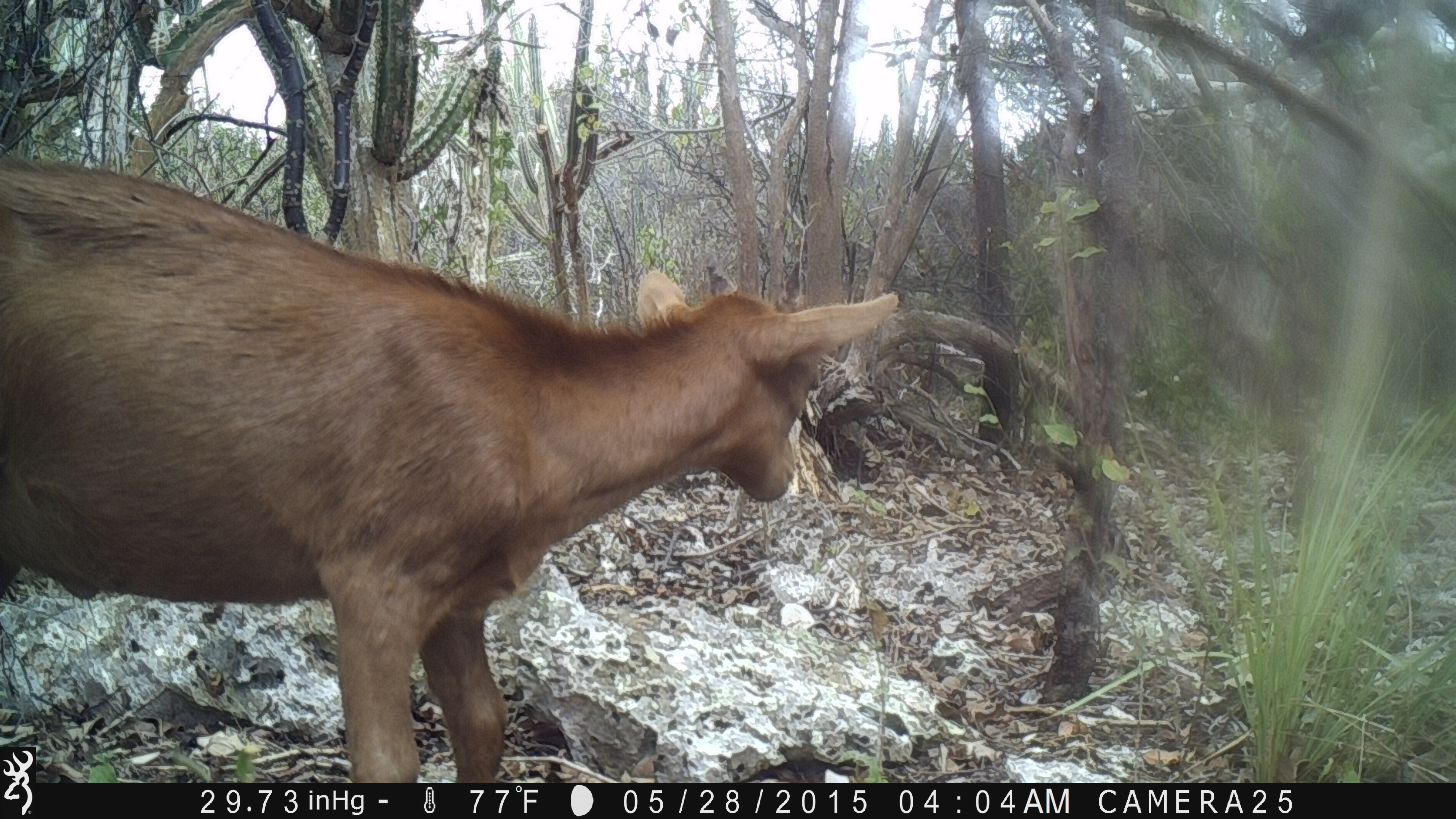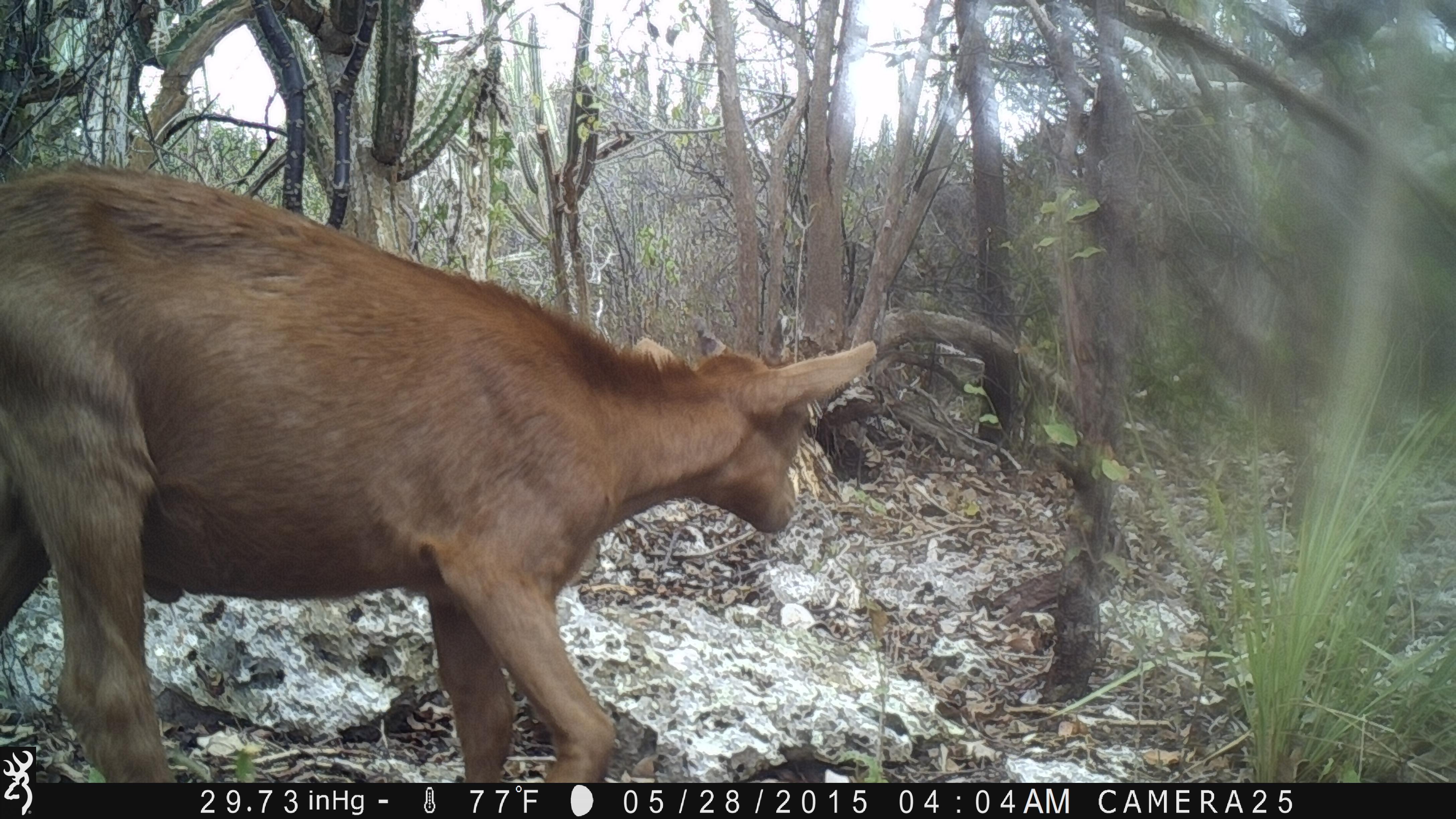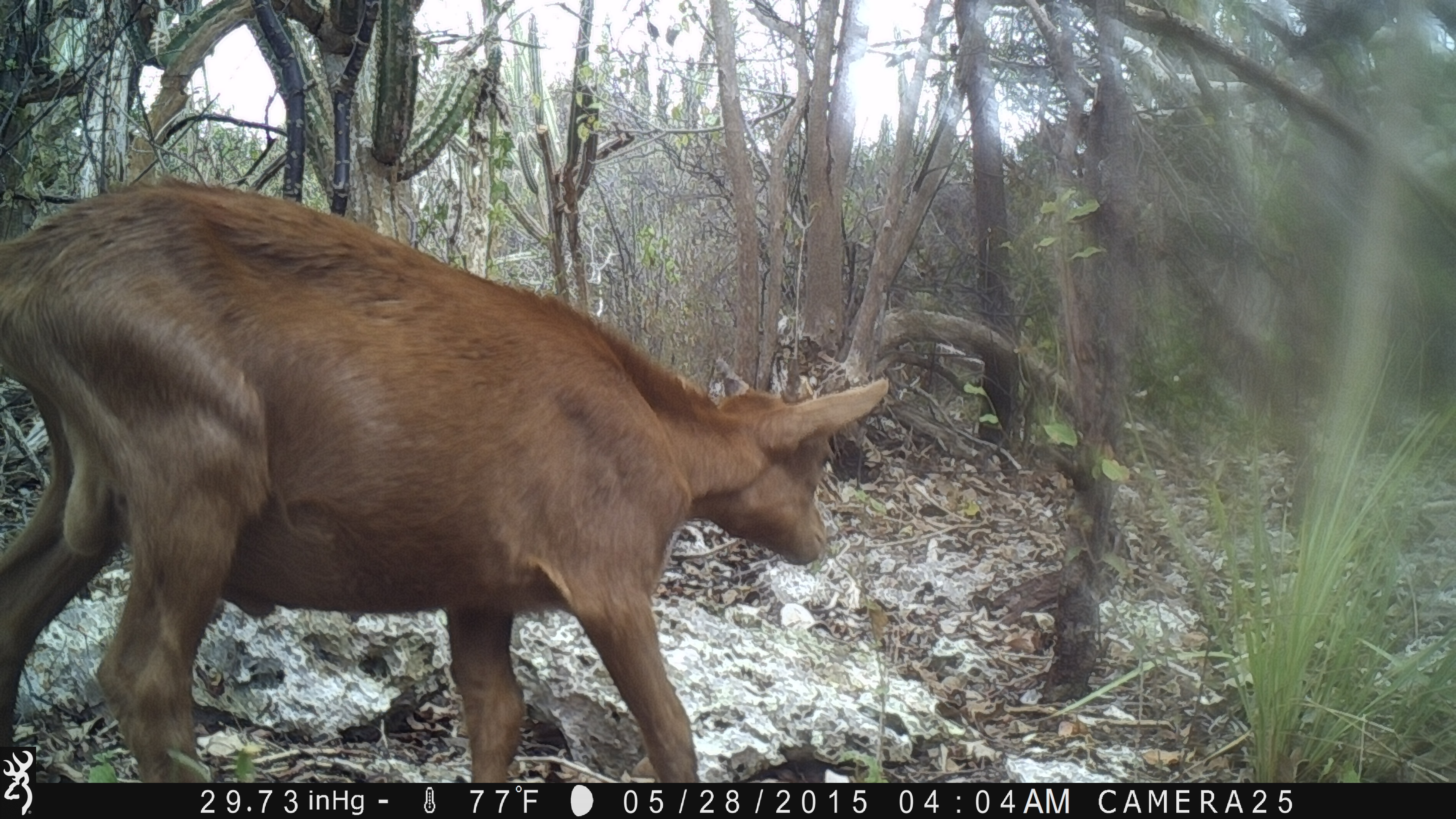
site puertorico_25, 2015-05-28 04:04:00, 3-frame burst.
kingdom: Animalia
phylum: Chordata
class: Mammalia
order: Artiodactyla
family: Bovidae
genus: Capra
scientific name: Capra hircus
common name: goat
Goat (Capra hircus).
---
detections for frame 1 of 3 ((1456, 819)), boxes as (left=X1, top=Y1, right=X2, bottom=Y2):
goat: (left=4, top=157, right=899, bottom=782)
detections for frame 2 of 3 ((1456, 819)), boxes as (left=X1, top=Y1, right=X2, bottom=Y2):
goat: (left=0, top=163, right=878, bottom=746)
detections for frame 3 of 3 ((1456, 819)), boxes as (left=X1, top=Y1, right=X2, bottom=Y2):
goat: (left=0, top=176, right=887, bottom=784)